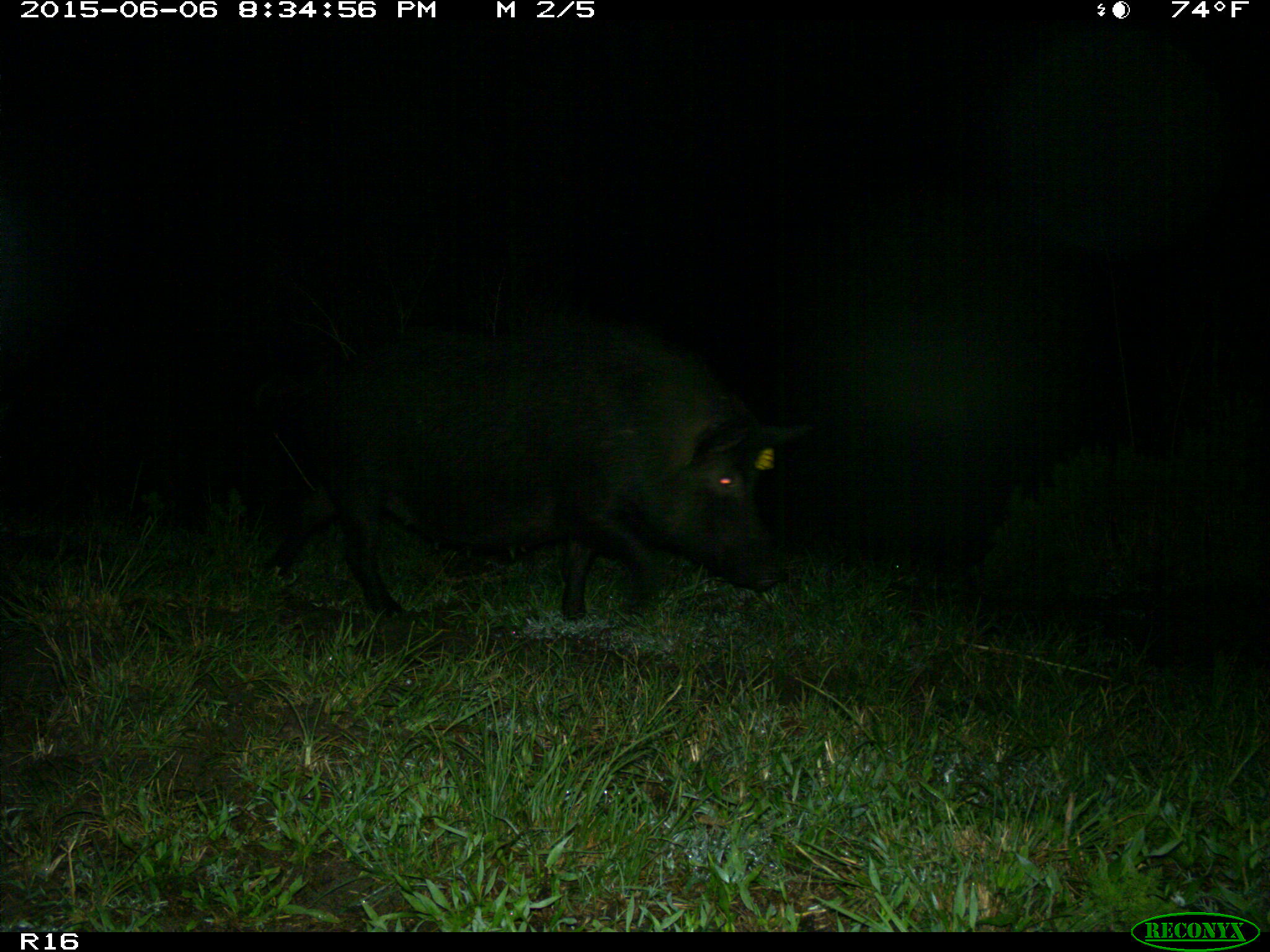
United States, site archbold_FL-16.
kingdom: Animalia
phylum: Chordata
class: Mammalia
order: Artiodactyla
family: Suidae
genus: Sus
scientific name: Sus scrofa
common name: wild boar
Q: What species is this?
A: Sus scrofa (wild boar).